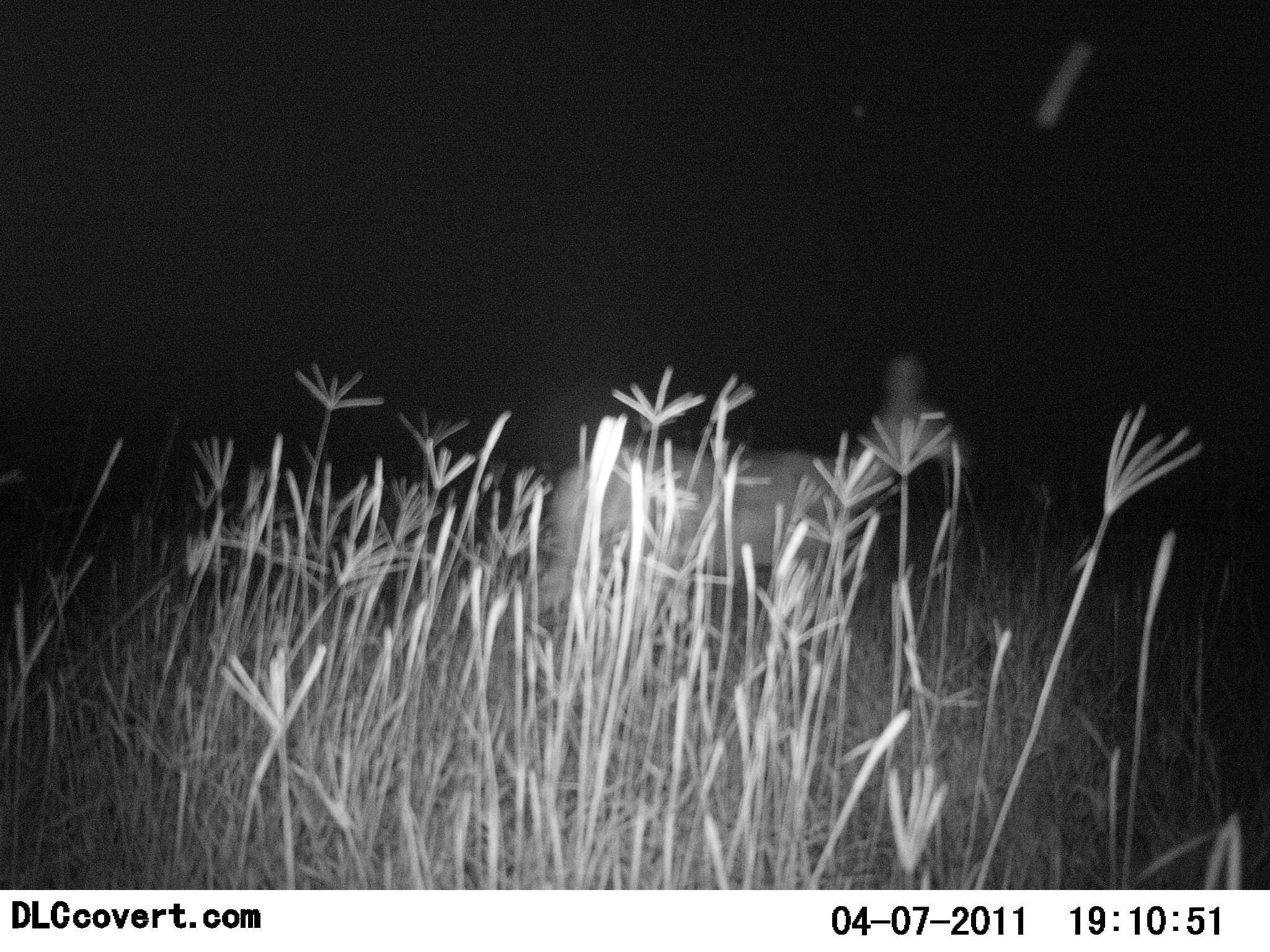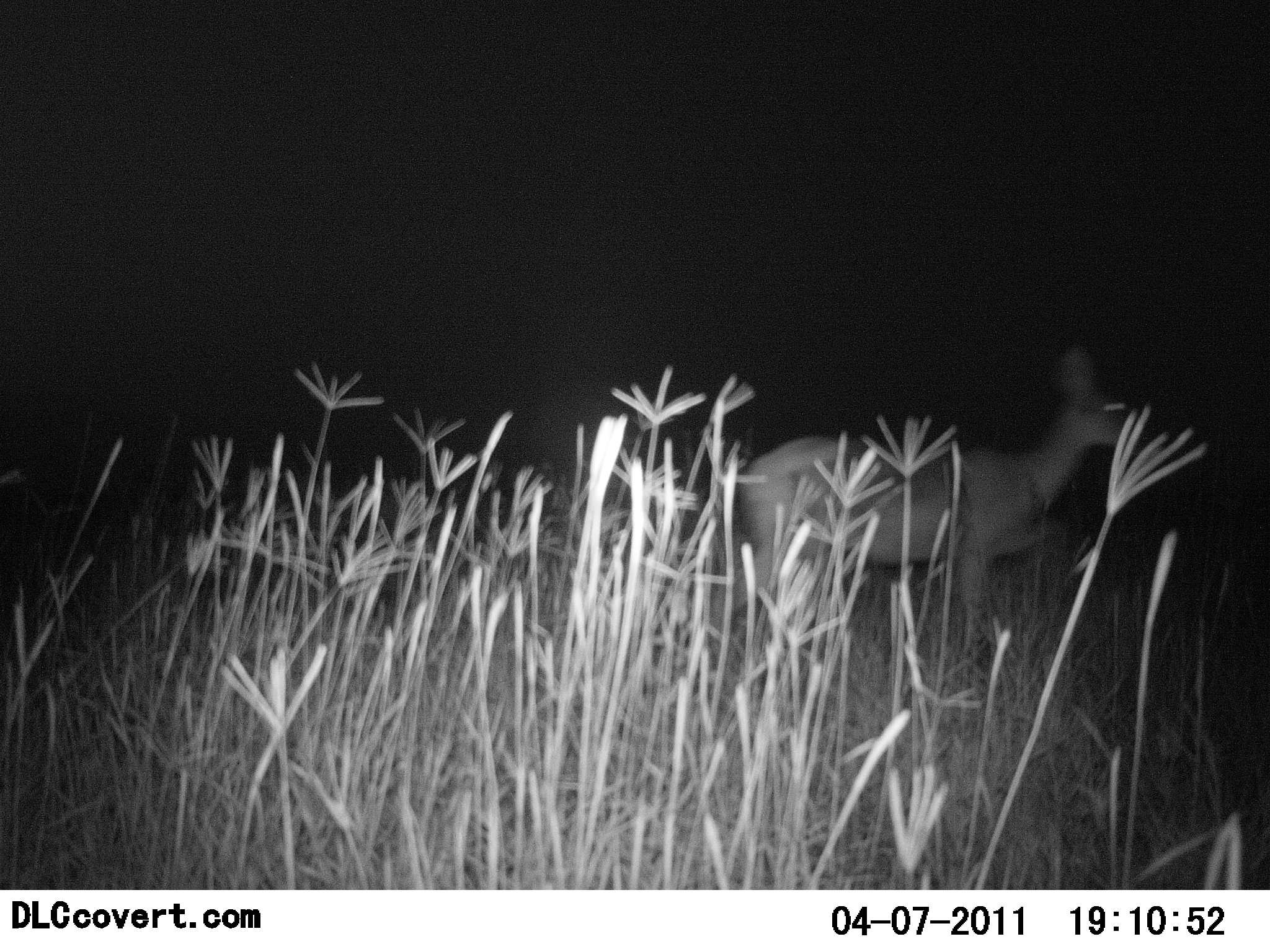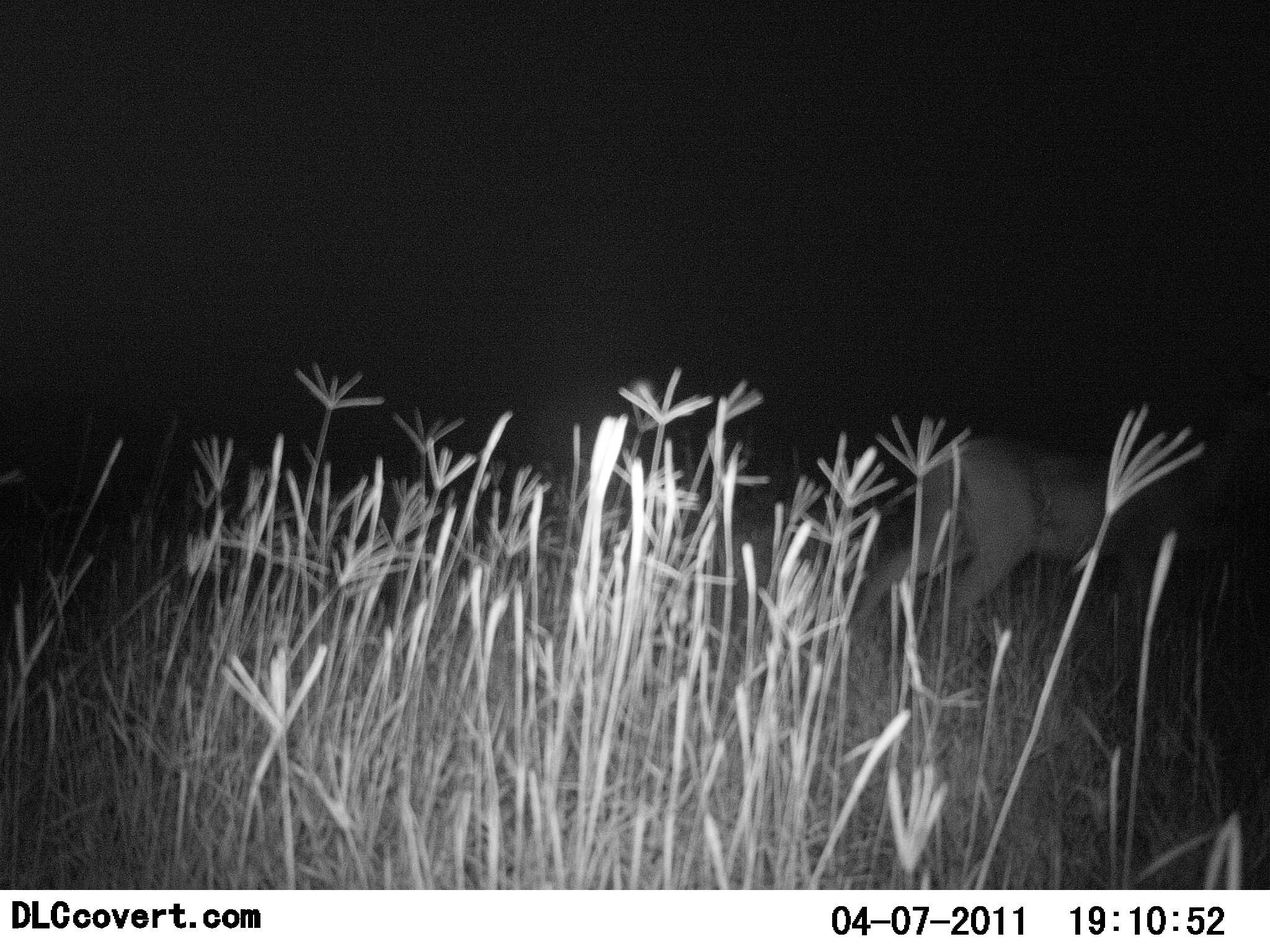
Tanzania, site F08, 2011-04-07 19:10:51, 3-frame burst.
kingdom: Animalia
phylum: Chordata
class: Mammalia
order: Artiodactyla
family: Bovidae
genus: Redunca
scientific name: Redunca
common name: reedbuck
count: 1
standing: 0%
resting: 0%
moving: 100%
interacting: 0%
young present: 0%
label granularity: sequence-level